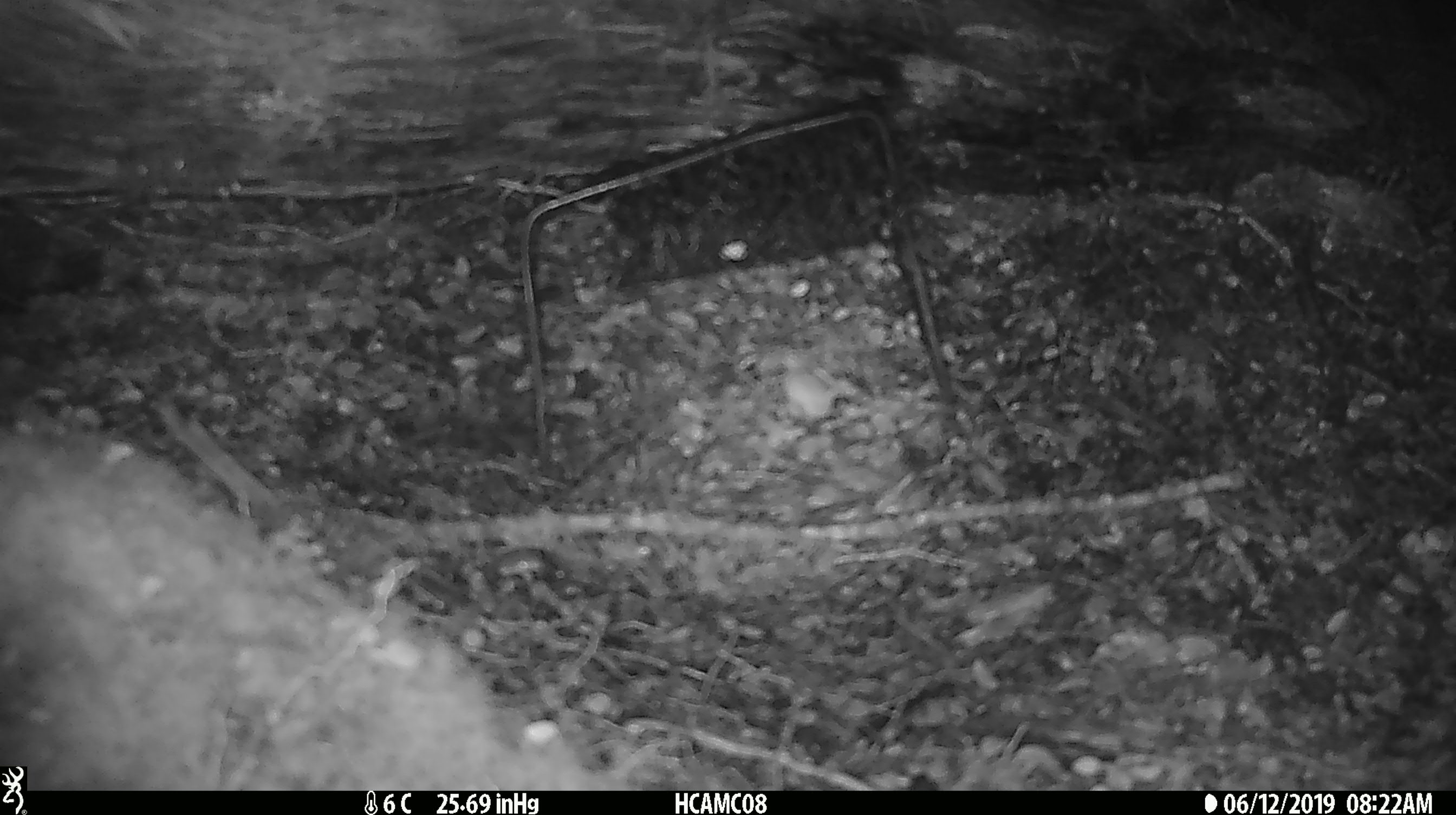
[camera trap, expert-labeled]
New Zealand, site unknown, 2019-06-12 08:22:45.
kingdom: Animalia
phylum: Chordata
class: Mammalia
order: Rodentia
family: Muridae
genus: Mus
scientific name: Mus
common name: mouse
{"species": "mouse (Mus)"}